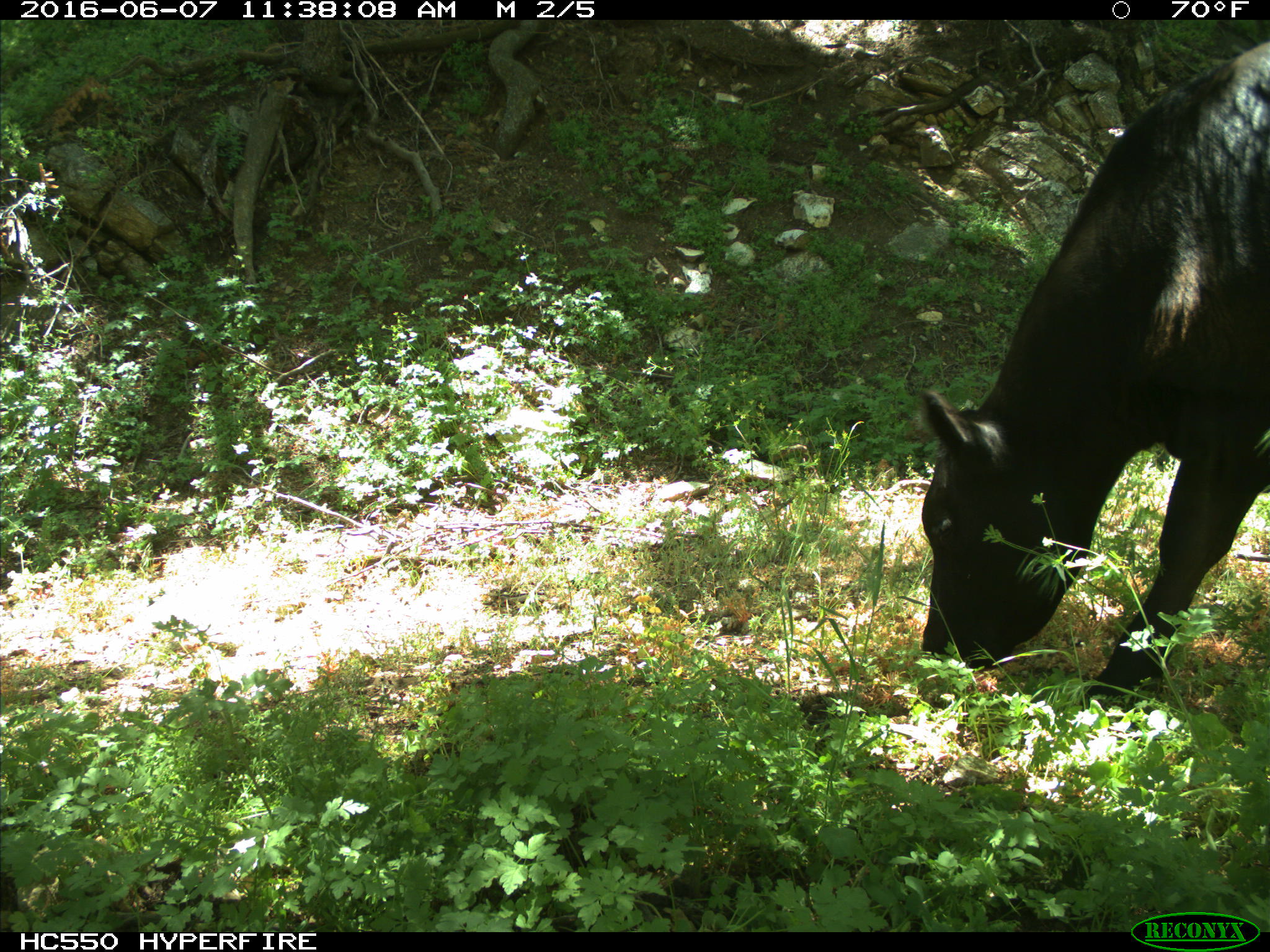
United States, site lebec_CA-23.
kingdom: Animalia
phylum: Chordata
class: Mammalia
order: Artiodactyla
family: Bovidae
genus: Bos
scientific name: Bos taurus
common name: domestic cow